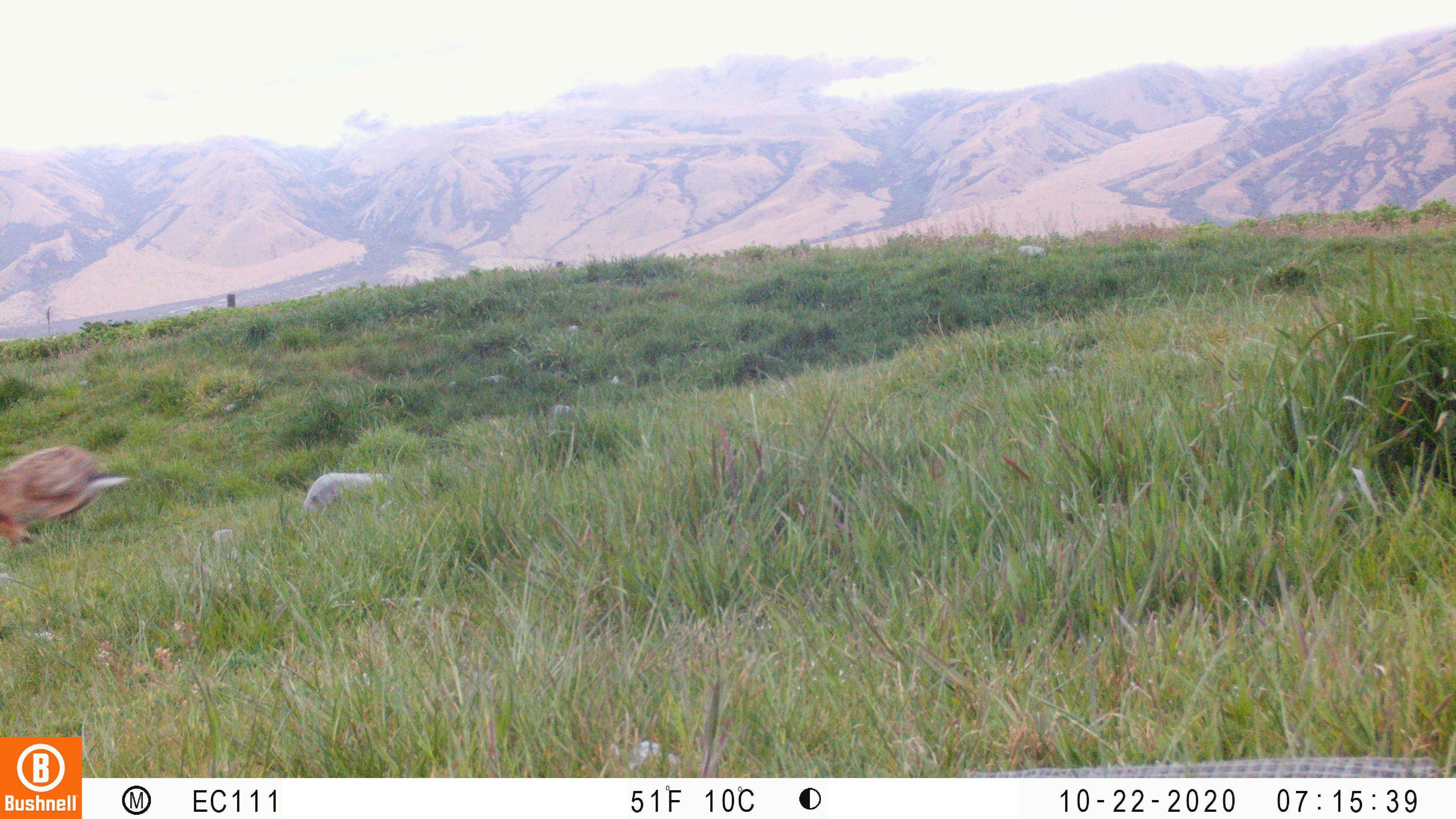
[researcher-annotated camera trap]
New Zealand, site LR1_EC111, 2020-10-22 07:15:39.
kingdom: Animalia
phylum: Chordata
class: Mammalia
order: Lagomorpha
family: Leporidae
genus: Oryctolagus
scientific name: Oryctolagus cuniculus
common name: european rabbit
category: rabbit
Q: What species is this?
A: Rabbit (european rabbit) (Oryctolagus cuniculus).